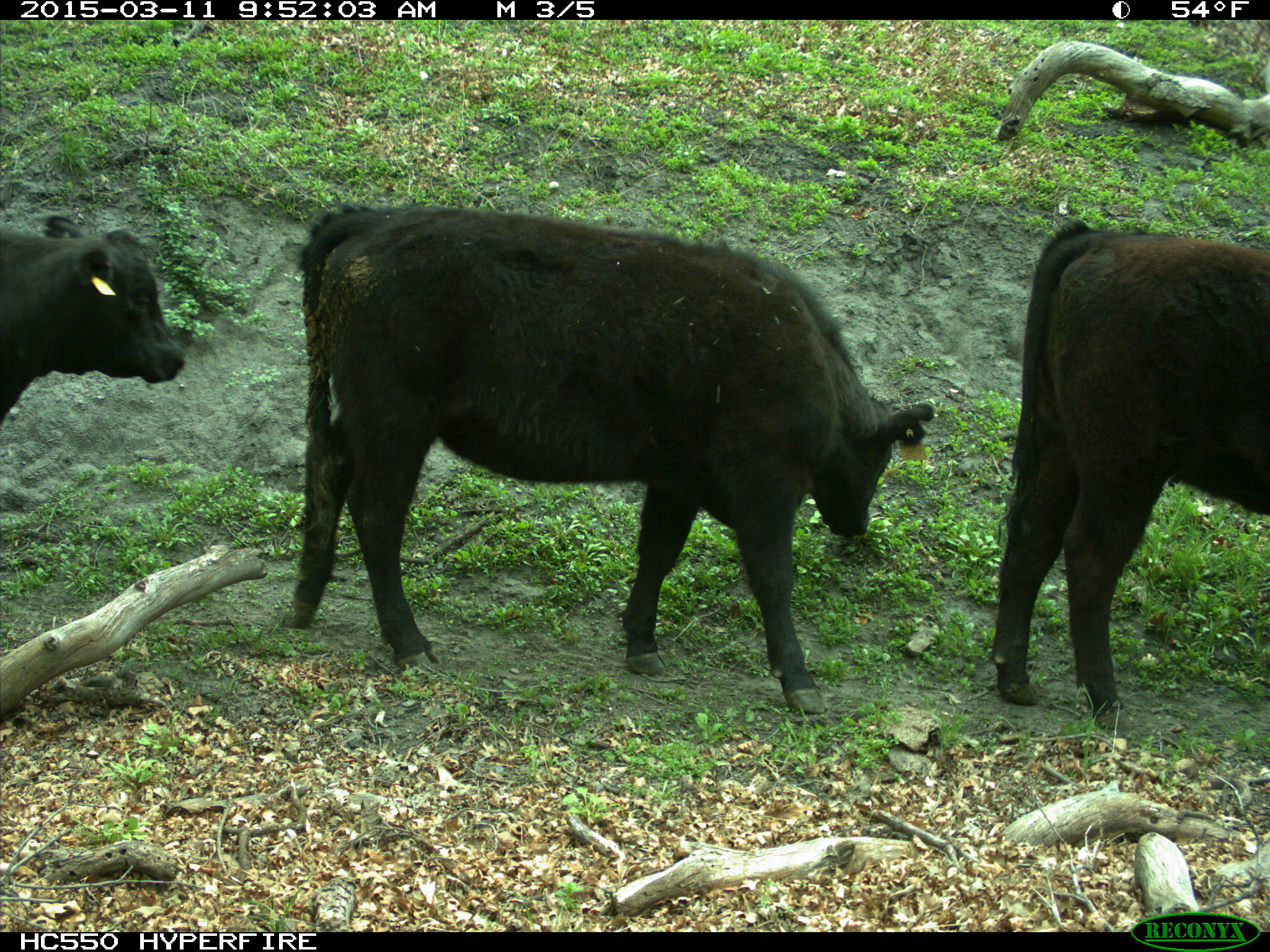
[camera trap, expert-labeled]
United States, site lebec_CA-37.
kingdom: Animalia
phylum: Chordata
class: Mammalia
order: Artiodactyla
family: Bovidae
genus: Bos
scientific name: Bos taurus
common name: domestic cow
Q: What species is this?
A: Bos taurus (domestic cow).